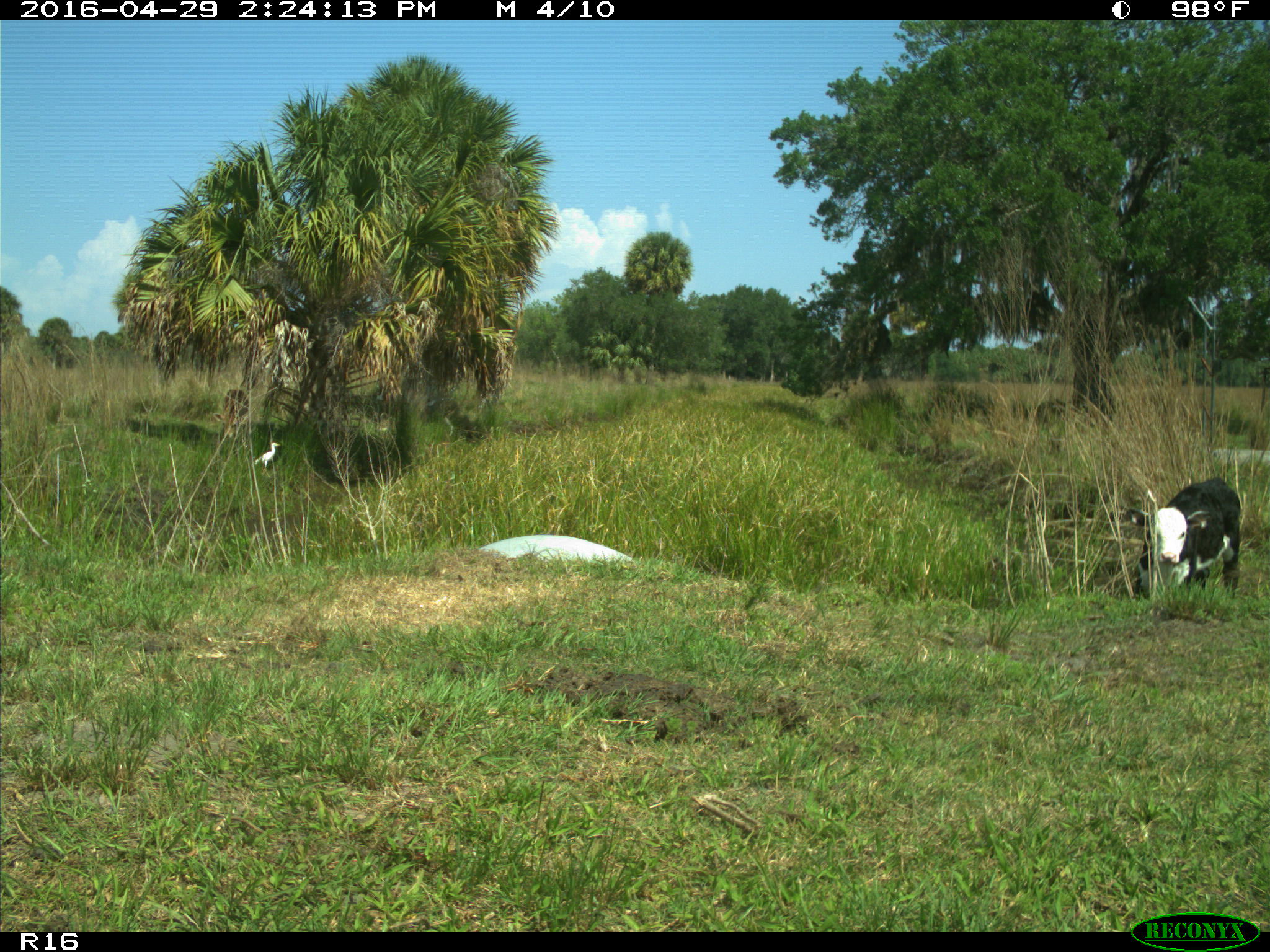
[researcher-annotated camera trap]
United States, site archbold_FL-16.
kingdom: Animalia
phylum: Chordata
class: Mammalia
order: Artiodactyla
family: Bovidae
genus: Bos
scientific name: Bos taurus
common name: domestic cow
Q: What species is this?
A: Bos taurus (domestic cow).